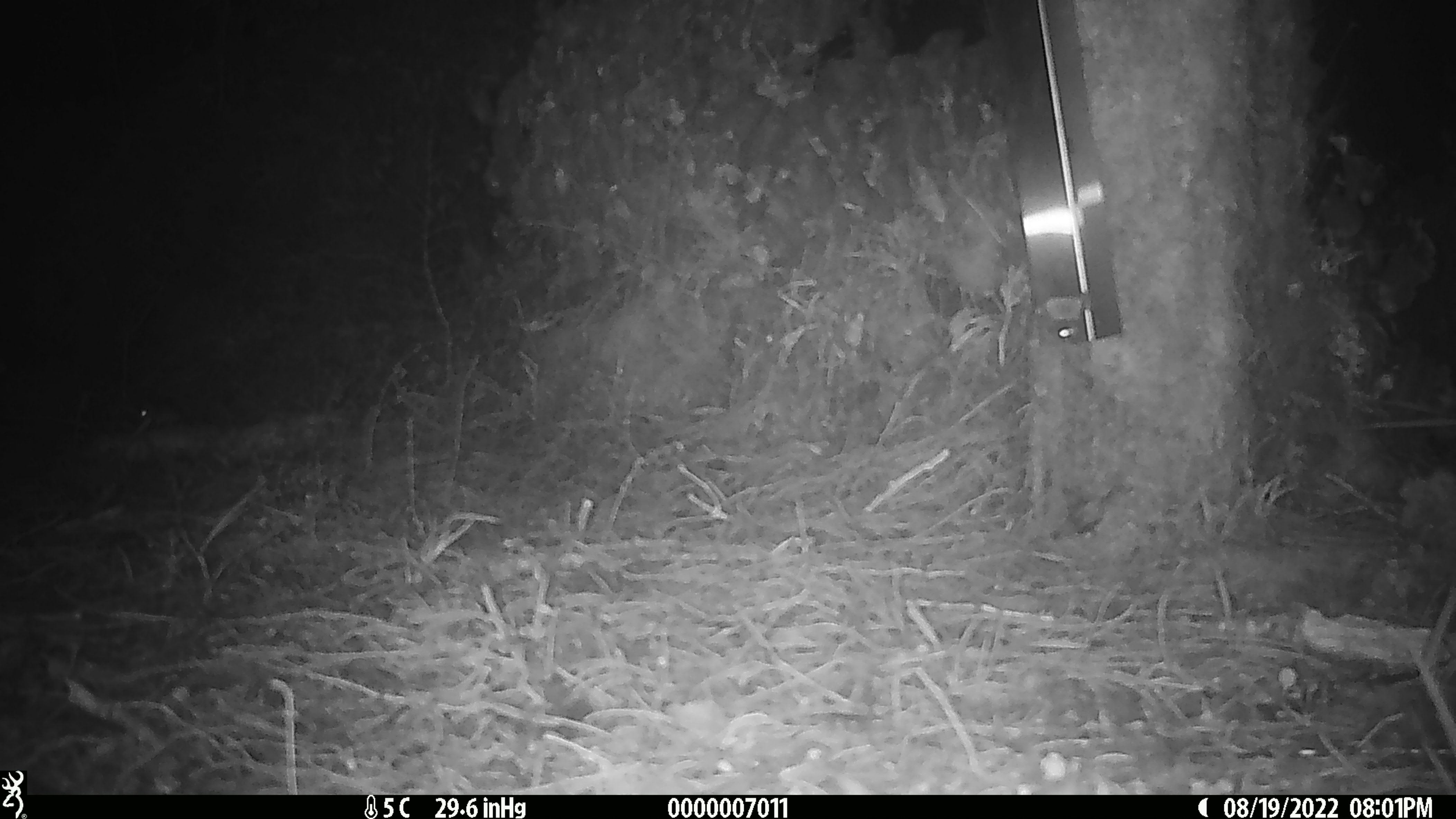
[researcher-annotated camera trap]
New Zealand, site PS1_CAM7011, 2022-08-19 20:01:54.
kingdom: Animalia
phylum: Chordata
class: Mammalia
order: Rodentia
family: Muridae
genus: Mus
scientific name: Mus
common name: mouse